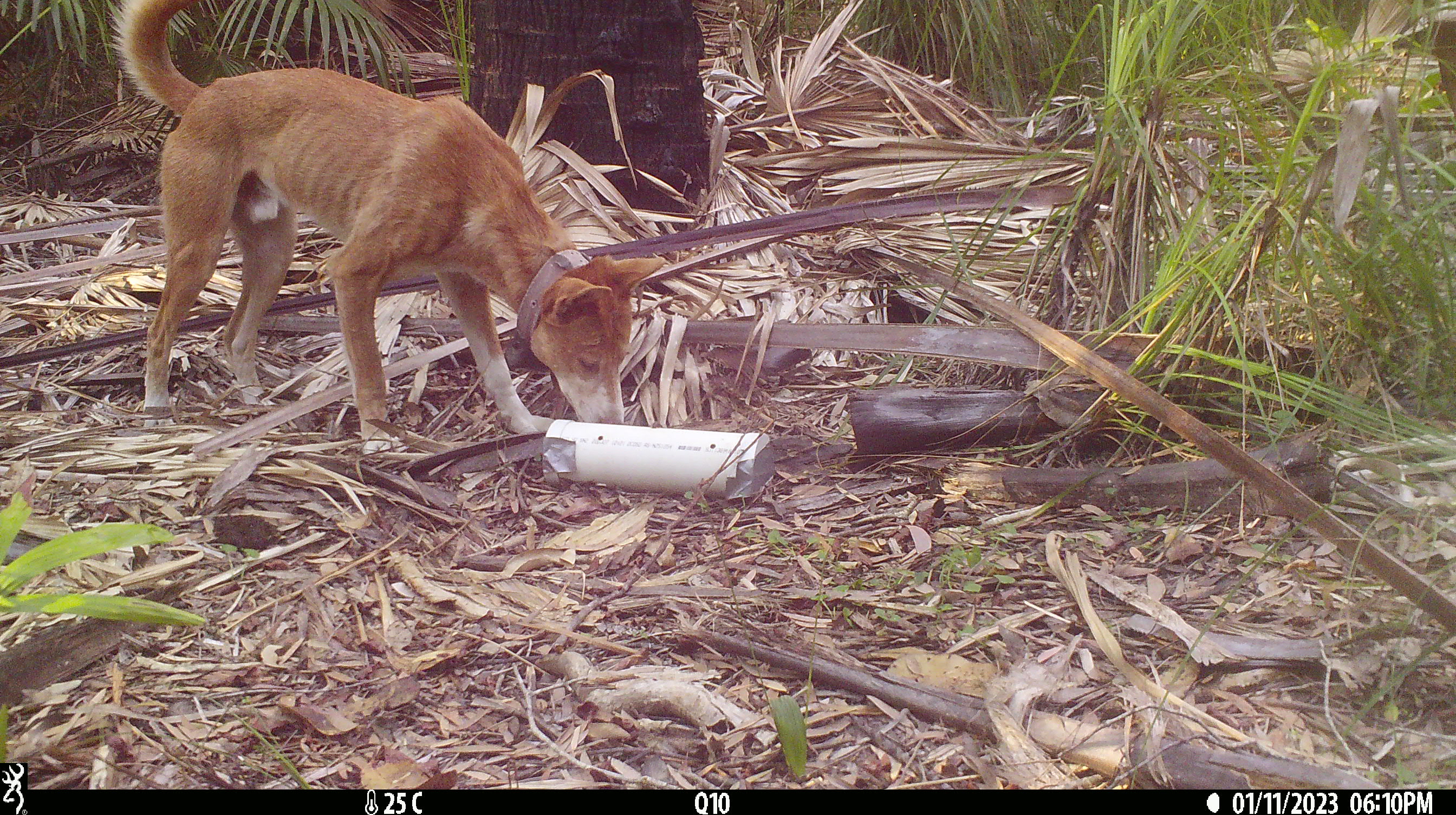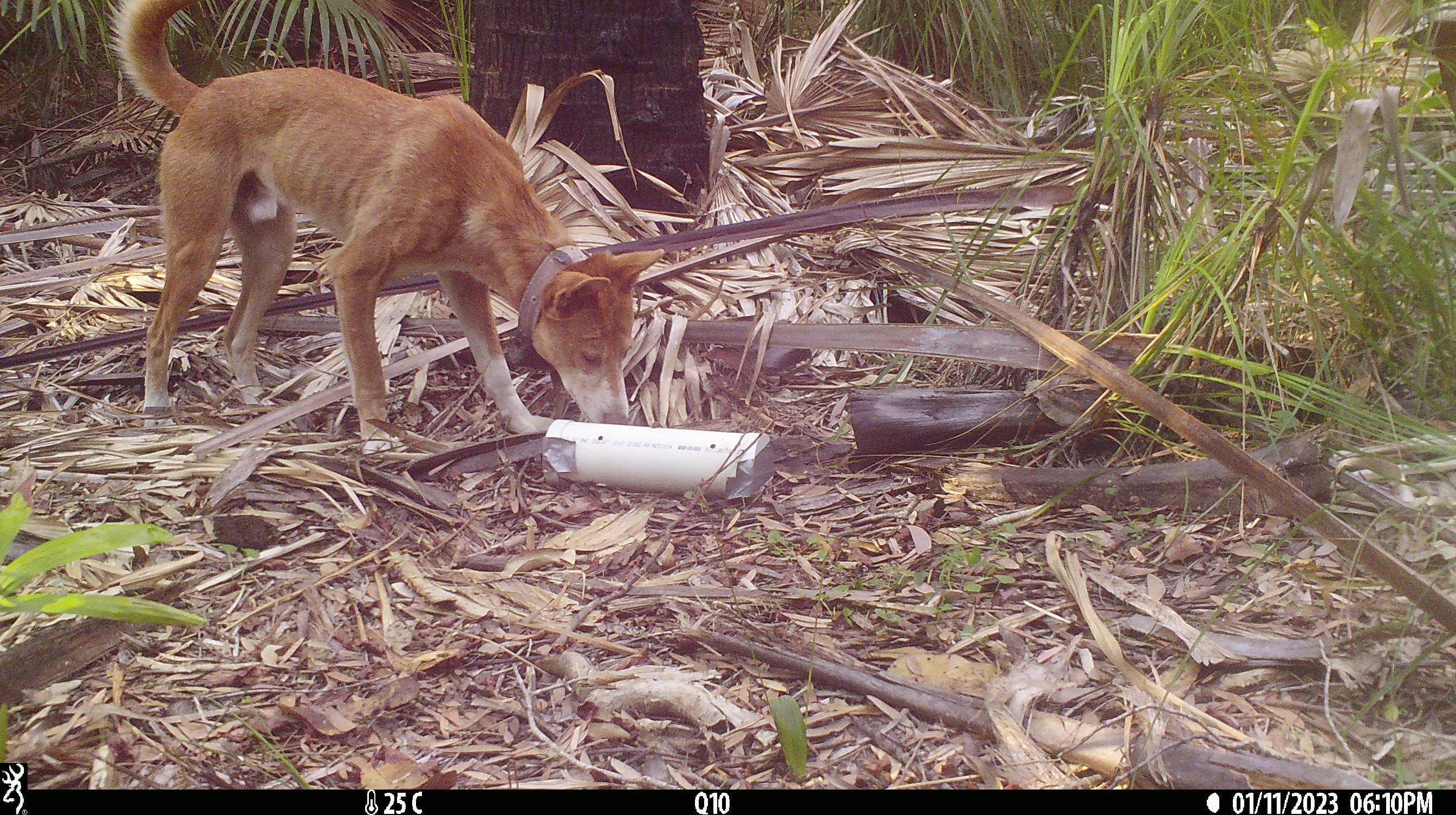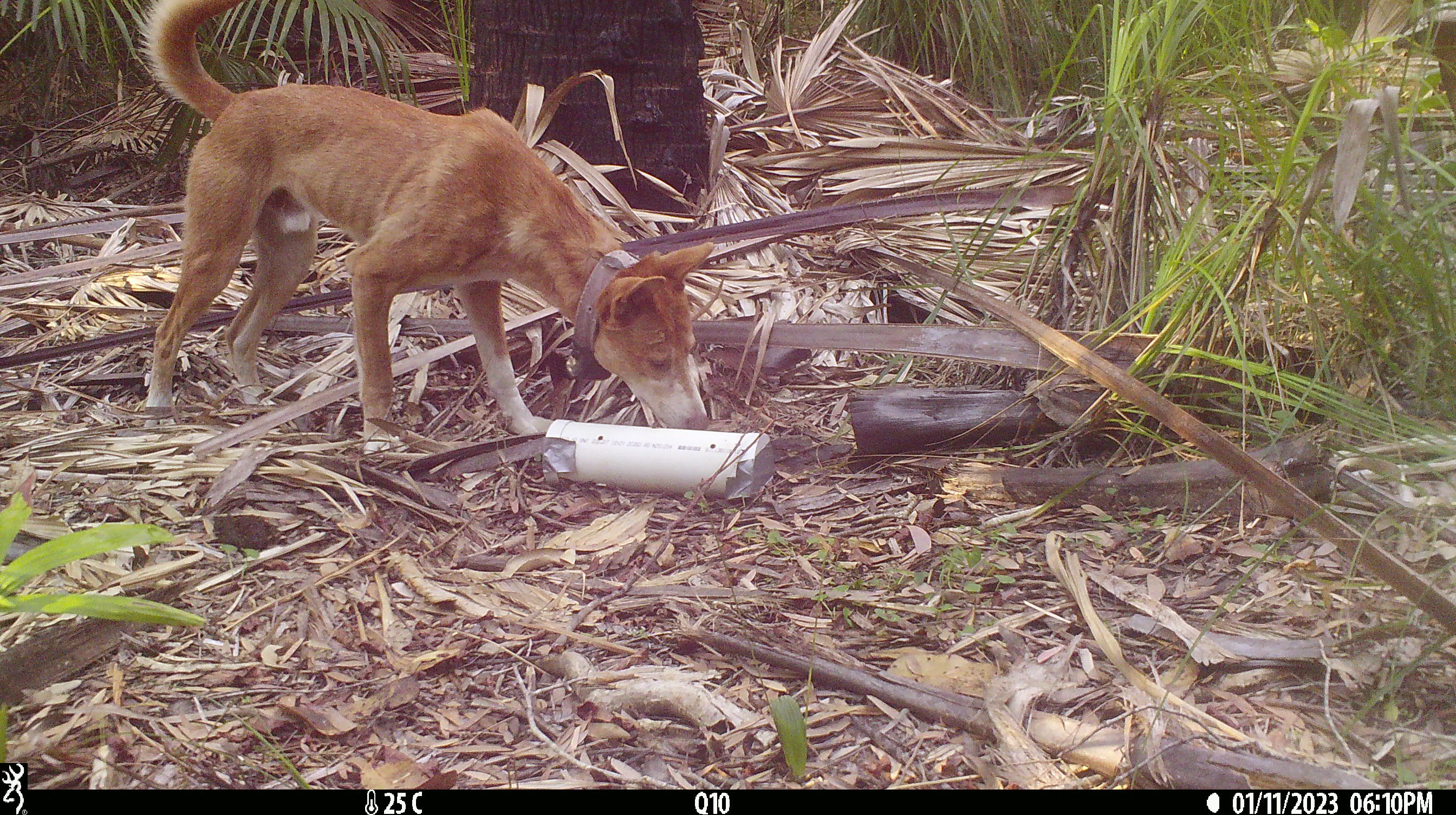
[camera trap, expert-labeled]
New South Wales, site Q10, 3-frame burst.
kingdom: Animalia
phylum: Chordata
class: Mammalia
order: Carnivora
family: Canidae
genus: Canis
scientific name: Canis familiaris dingo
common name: dingo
Dingo (Canis familiaris dingo).